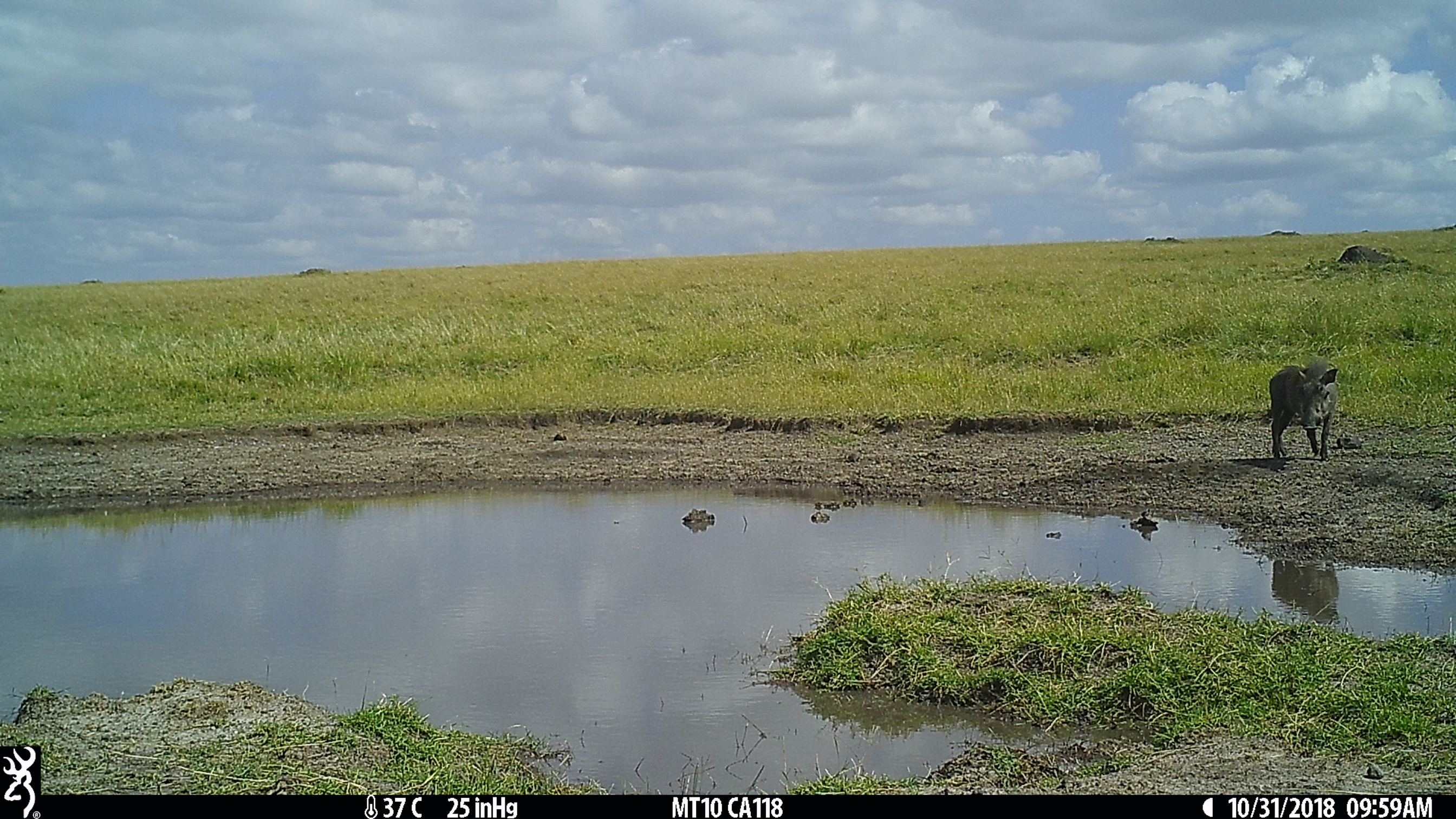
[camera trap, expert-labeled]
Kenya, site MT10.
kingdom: Animalia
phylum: Chordata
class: Mammalia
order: Artiodactyla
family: Suidae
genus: Phacochoerus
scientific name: Phacochoerus africanus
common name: common warthog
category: warthog